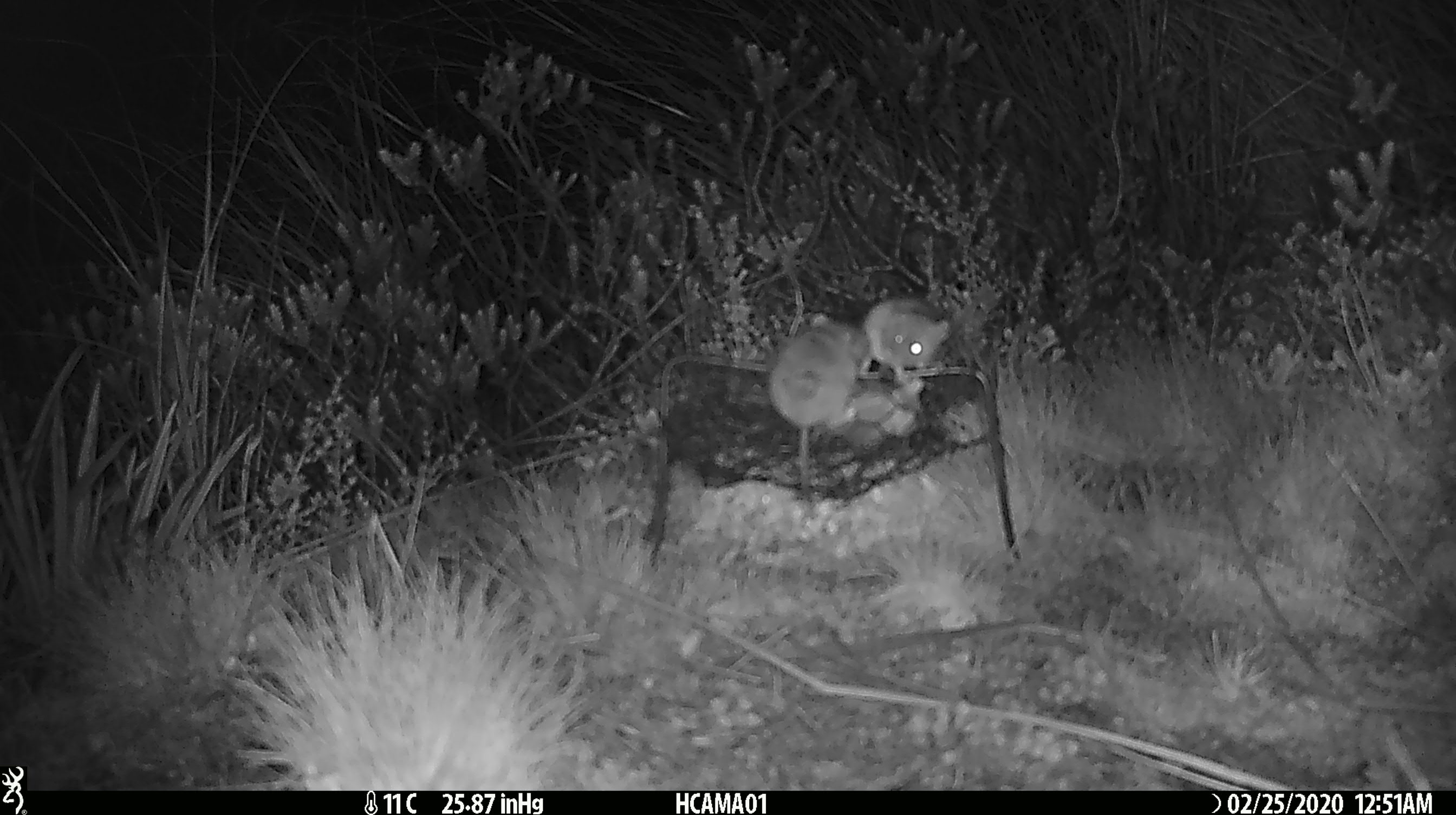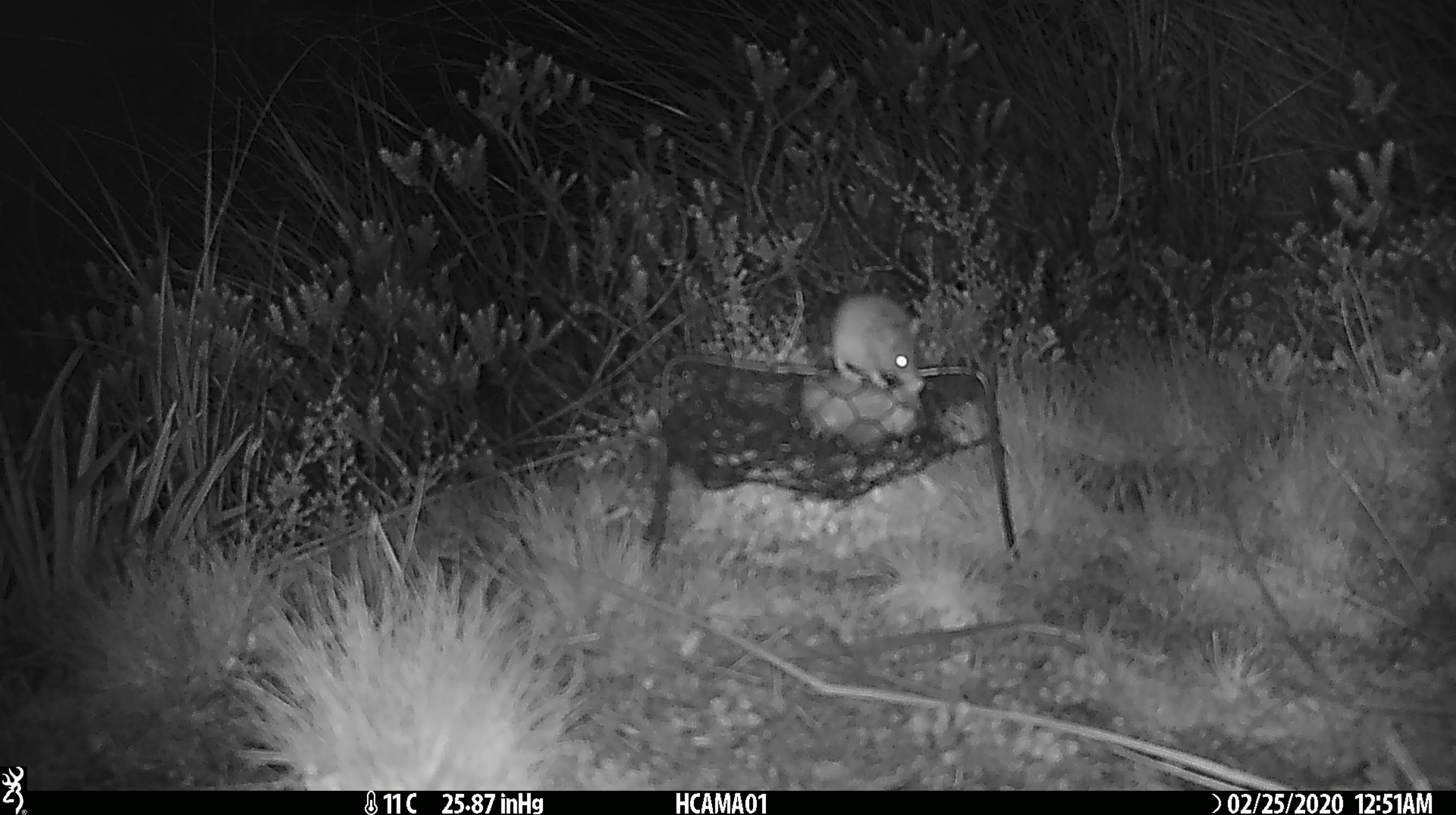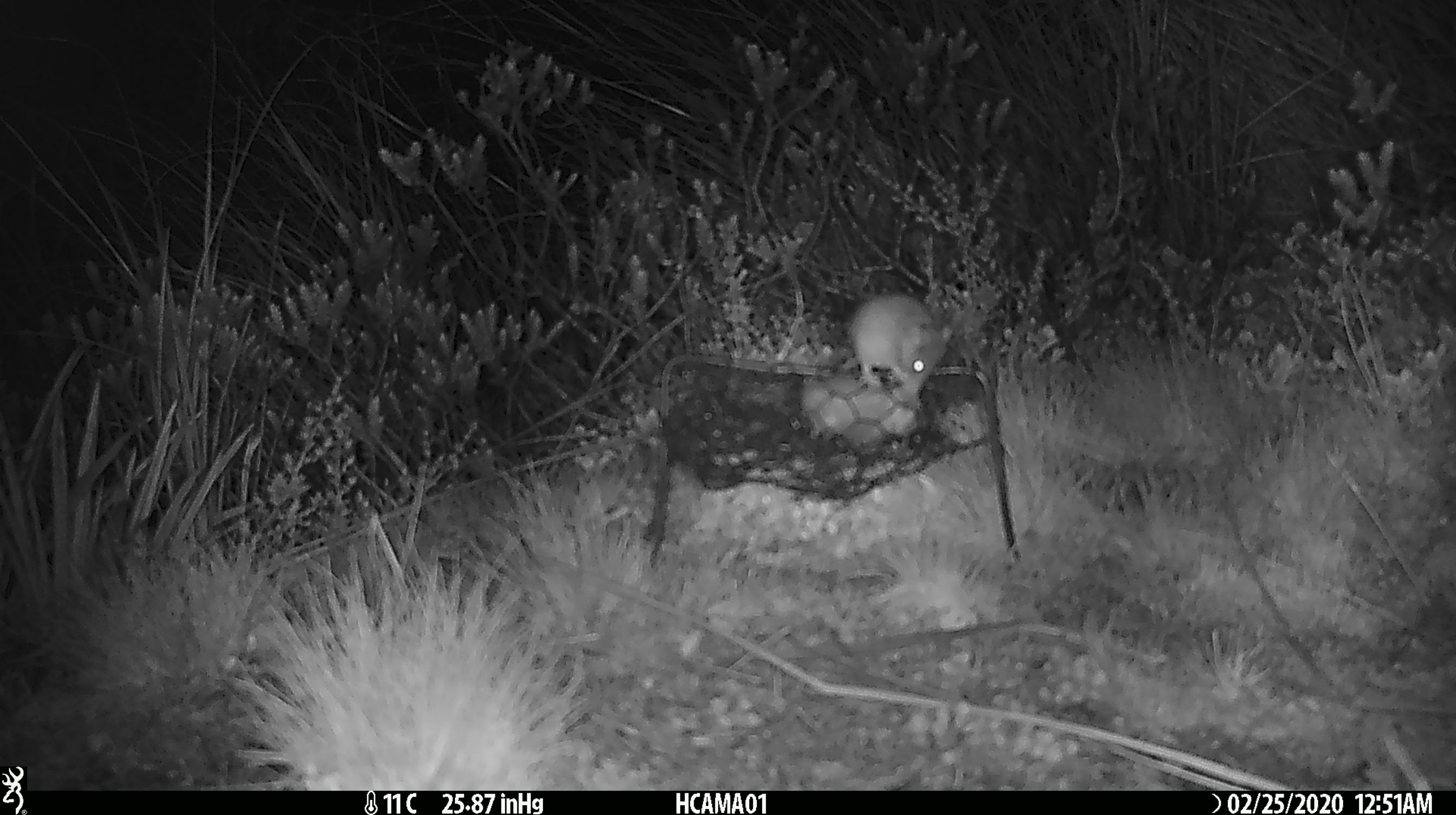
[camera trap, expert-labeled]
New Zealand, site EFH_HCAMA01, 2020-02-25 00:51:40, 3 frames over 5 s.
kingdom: Animalia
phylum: Chordata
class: Mammalia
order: Rodentia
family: Muridae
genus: Mus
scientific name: Mus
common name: mouse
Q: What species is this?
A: Mouse (Mus).